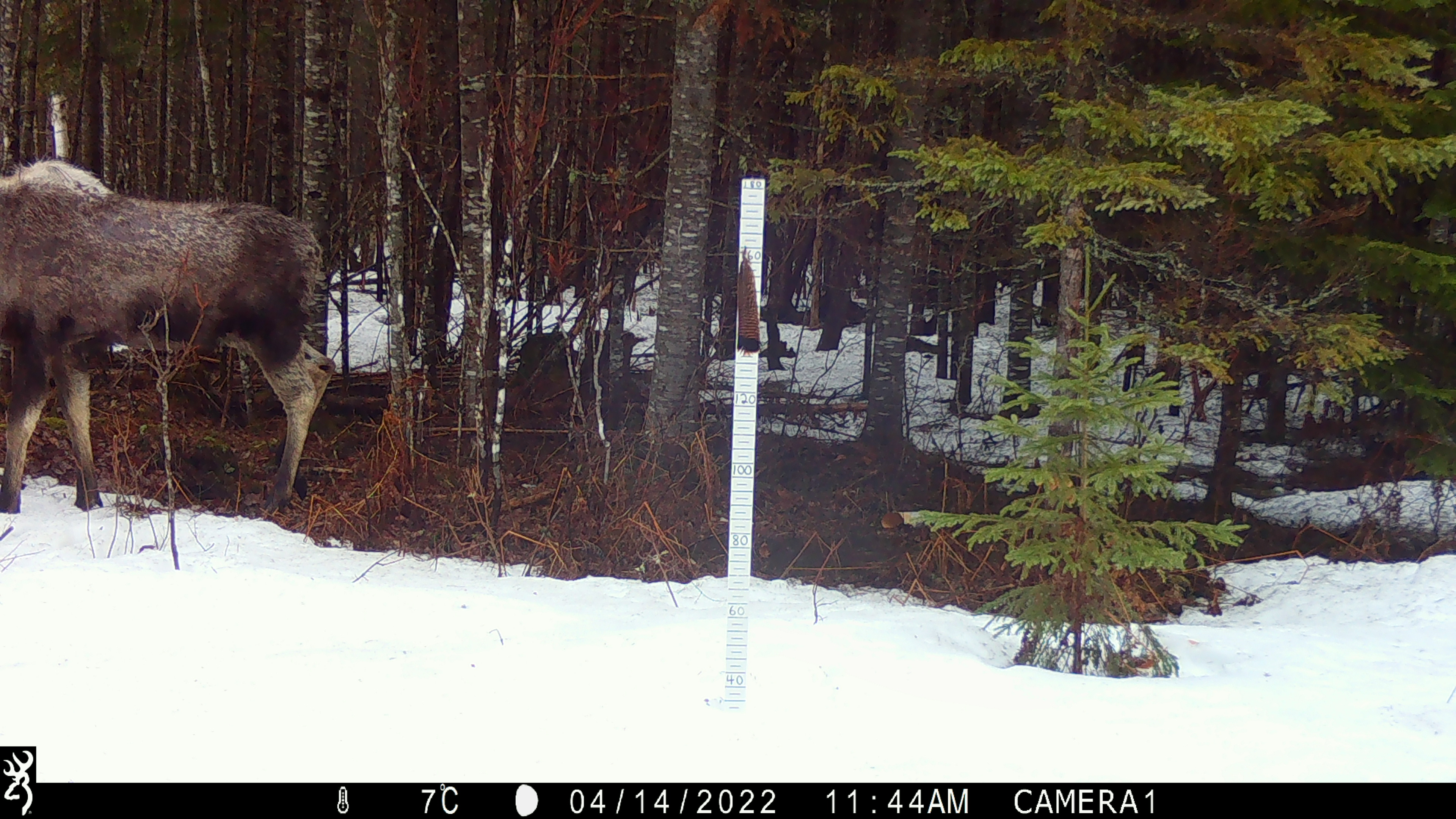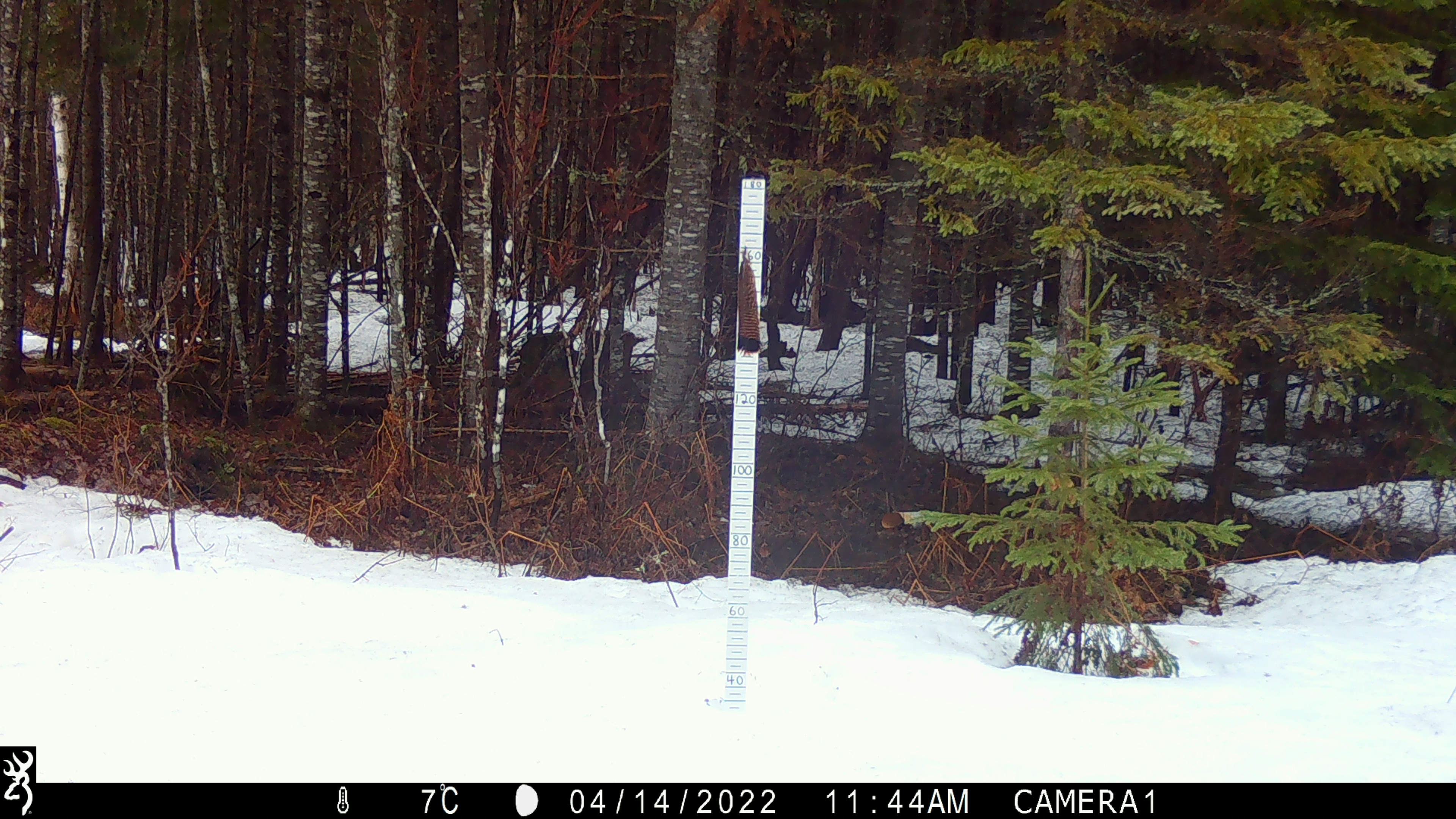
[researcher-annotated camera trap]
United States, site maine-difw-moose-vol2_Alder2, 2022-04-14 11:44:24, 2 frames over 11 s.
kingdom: Animalia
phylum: Chordata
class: Mammalia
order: Artiodactyla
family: Cervidae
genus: Alces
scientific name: Alces alces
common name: moose